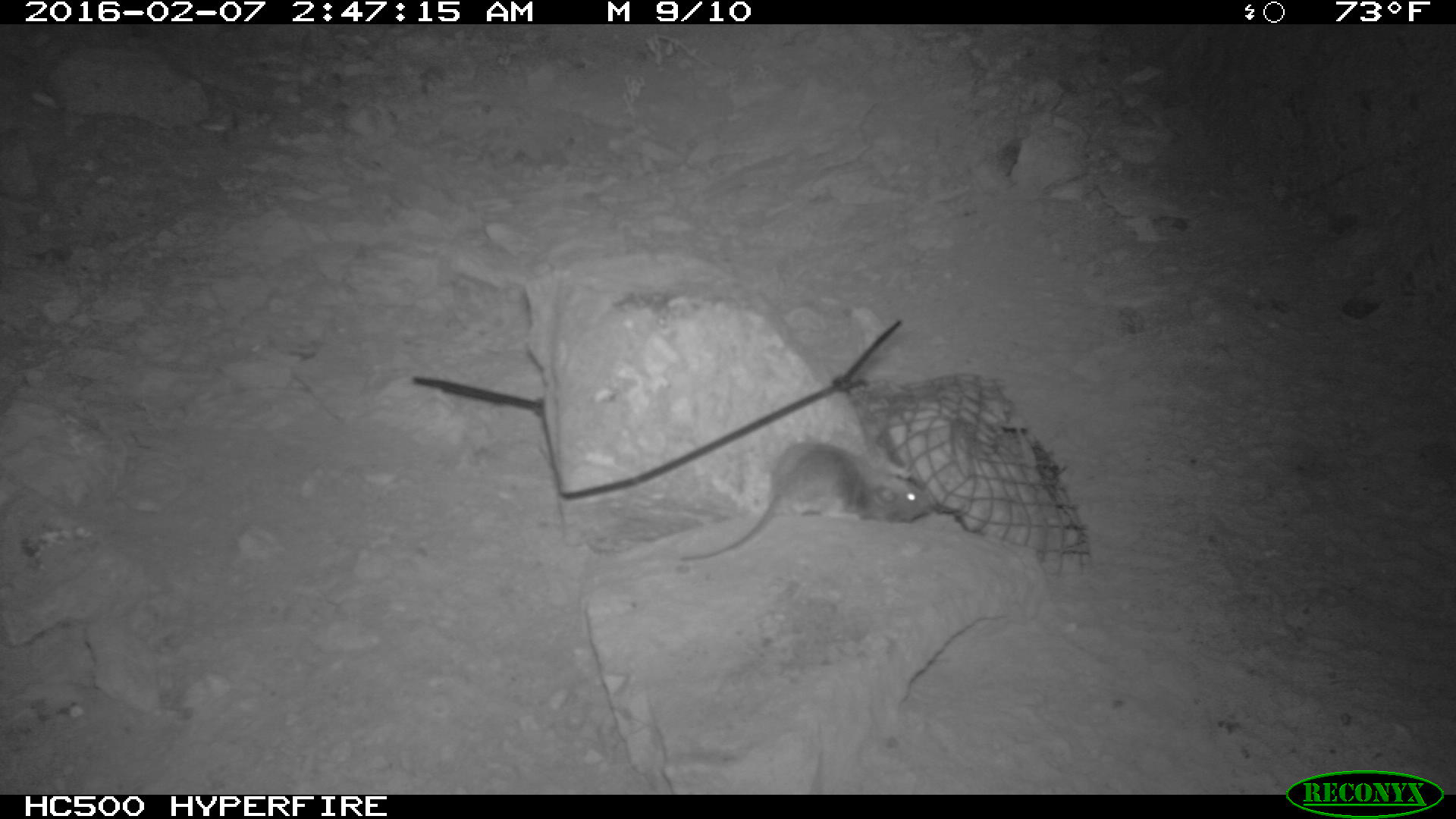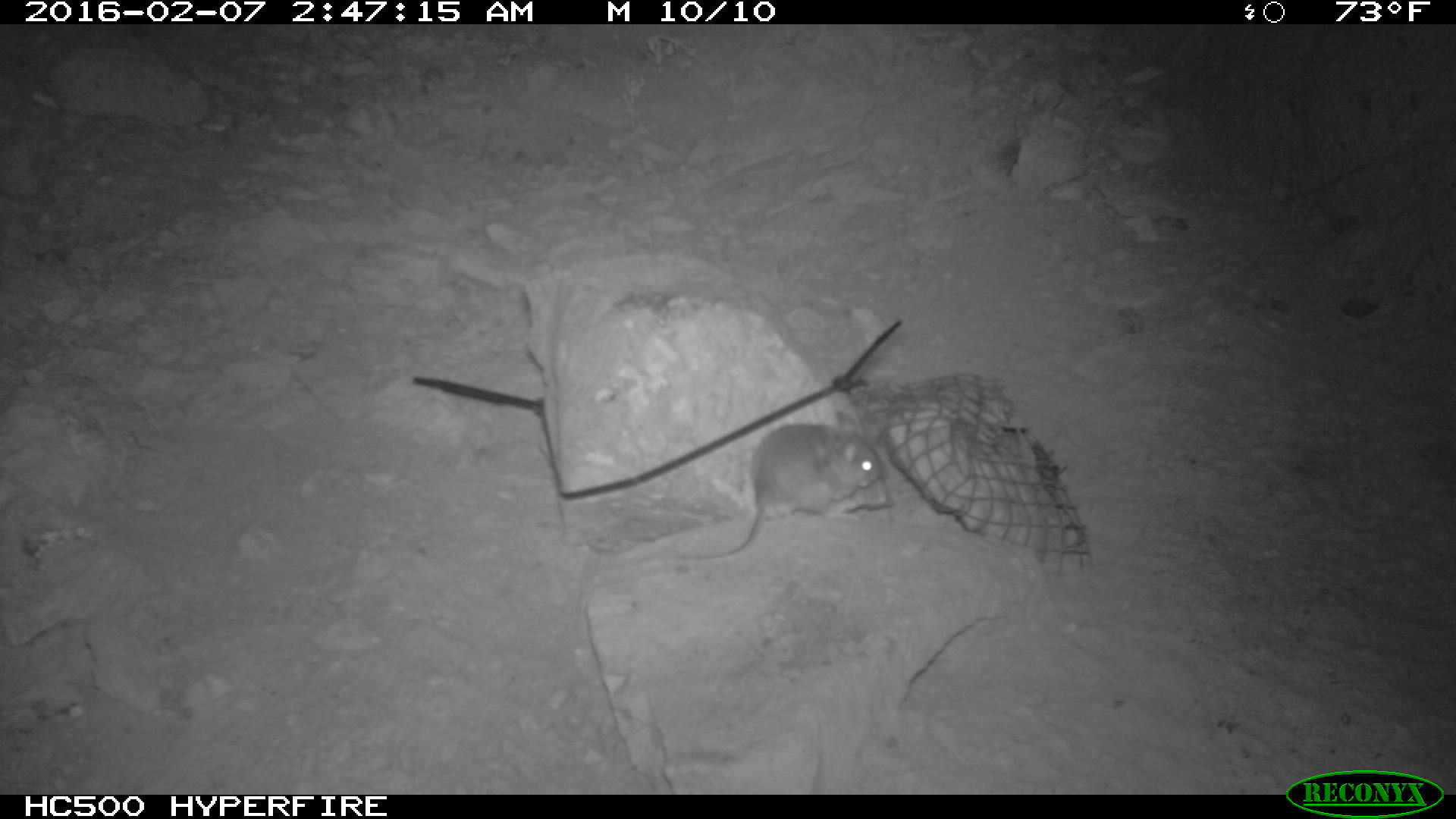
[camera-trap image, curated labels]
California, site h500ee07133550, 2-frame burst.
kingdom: Animalia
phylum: Chordata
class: Mammalia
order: Rodentia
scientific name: Rodentia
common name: rodent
Rodent (Rodentia).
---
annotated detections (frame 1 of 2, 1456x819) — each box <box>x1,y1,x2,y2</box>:
rodent: <box>679,441,933,564</box>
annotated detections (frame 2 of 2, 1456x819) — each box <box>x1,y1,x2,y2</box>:
rodent: <box>678,410,886,561</box>